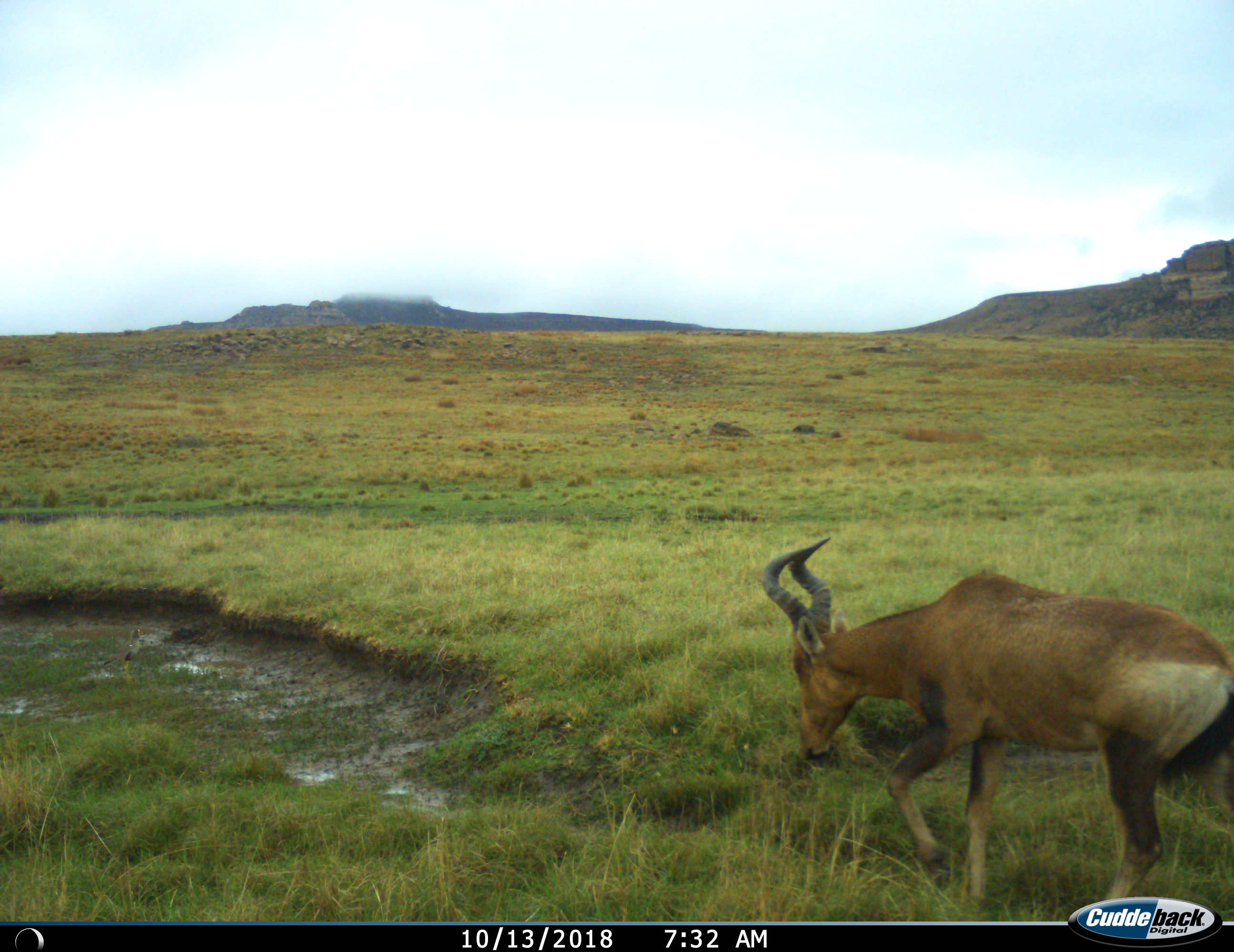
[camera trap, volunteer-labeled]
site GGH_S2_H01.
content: unidentified animal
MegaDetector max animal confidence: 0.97